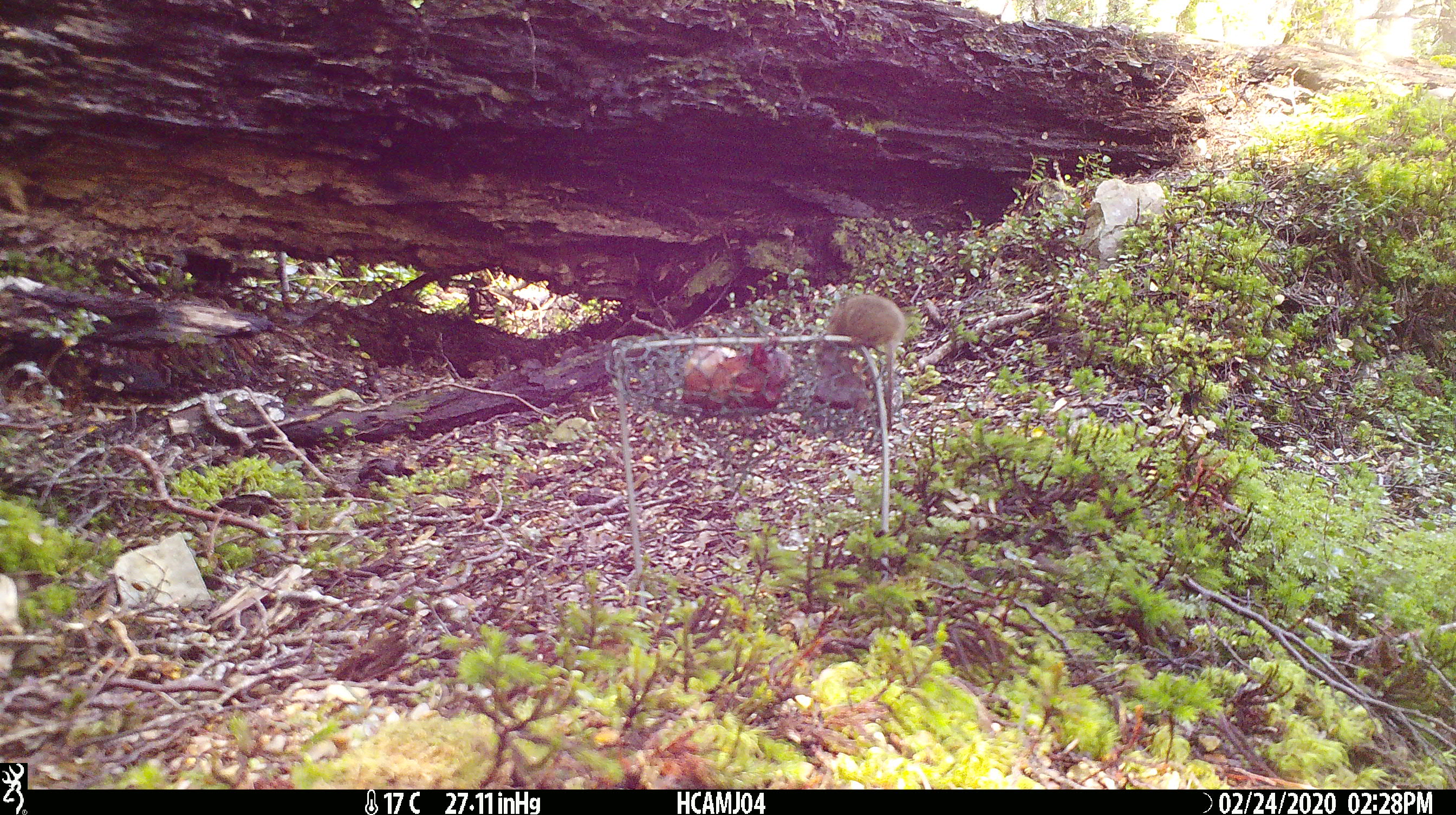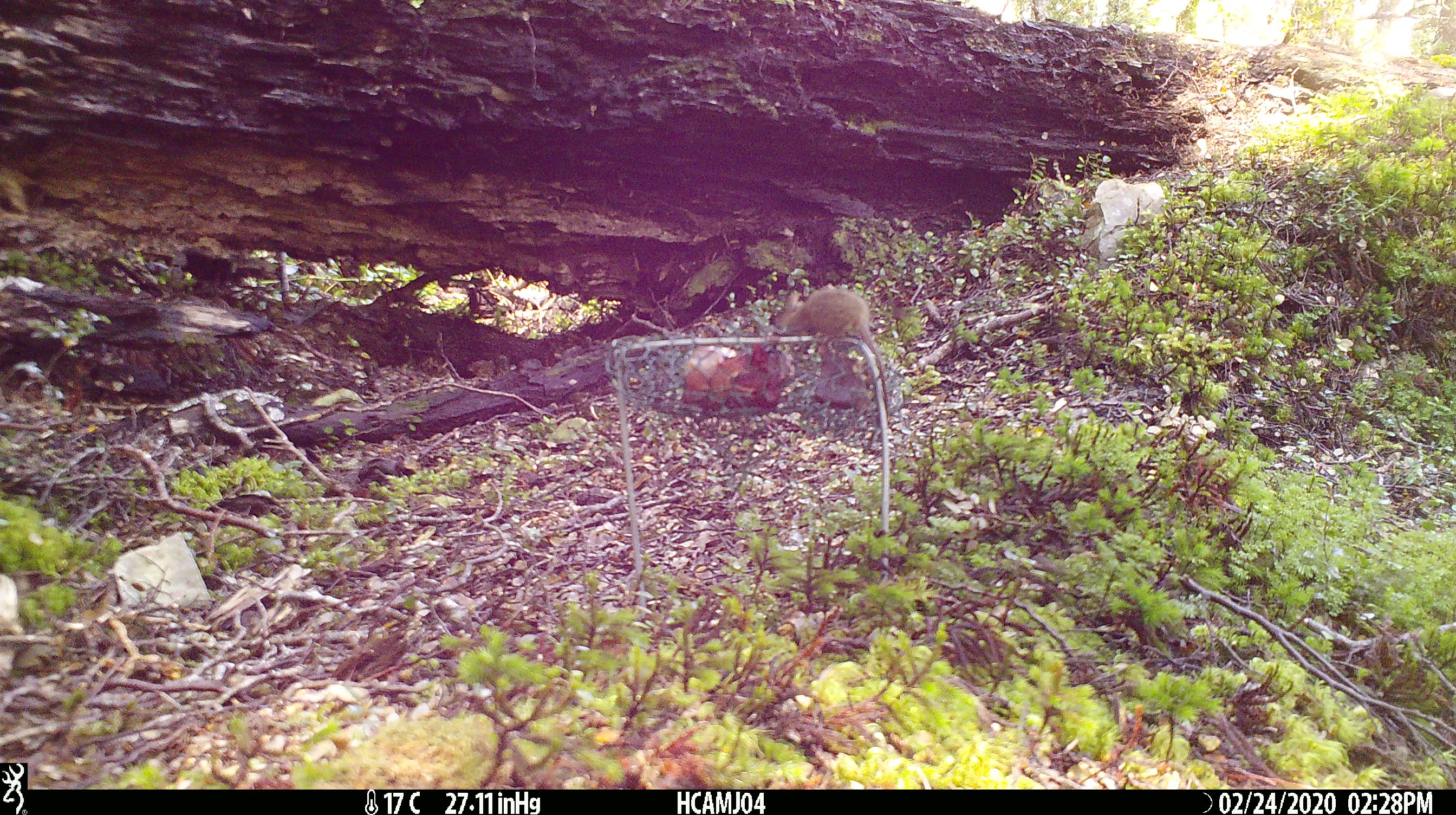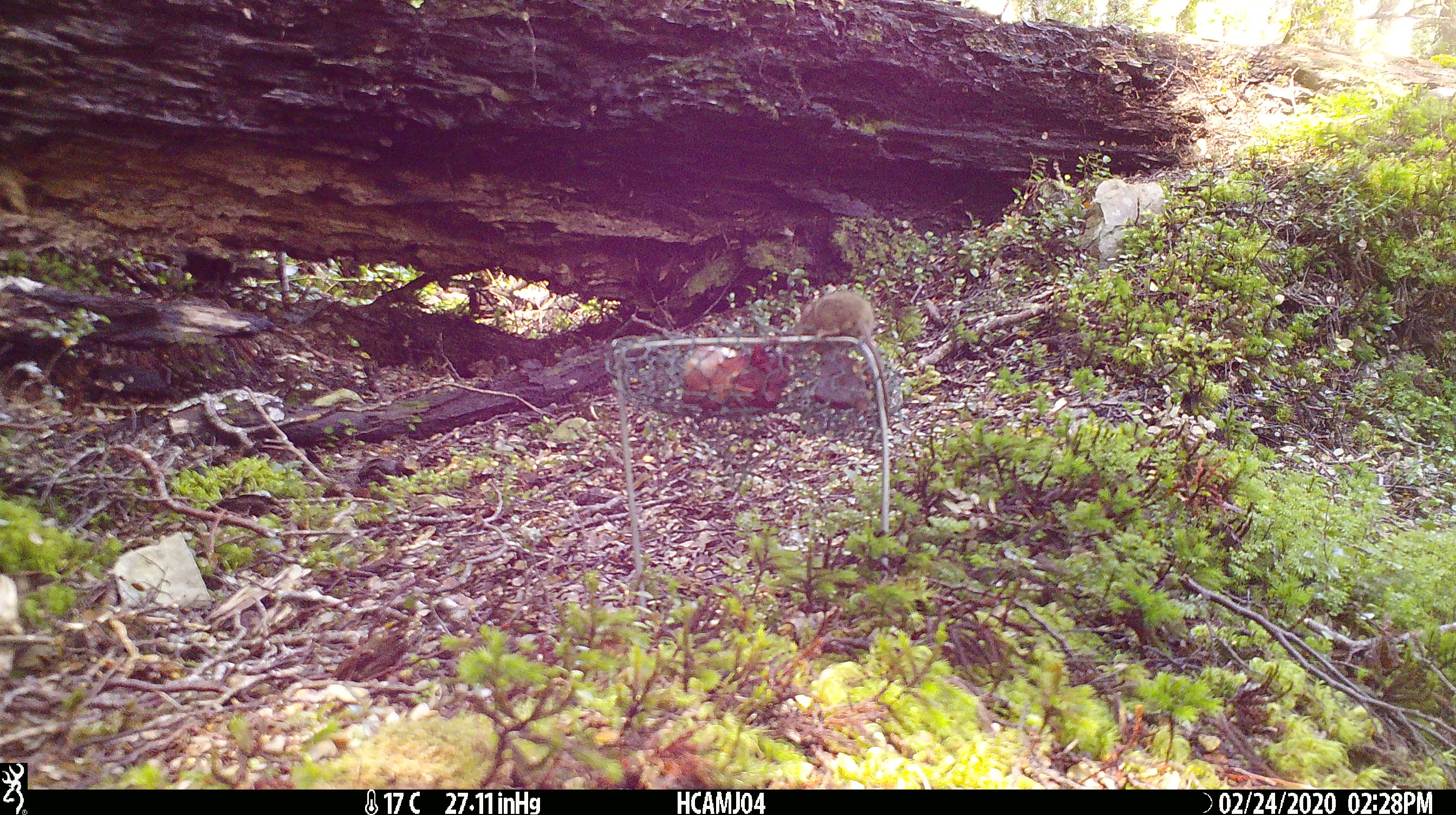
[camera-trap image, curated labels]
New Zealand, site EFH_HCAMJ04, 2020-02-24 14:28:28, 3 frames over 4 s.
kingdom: Animalia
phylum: Chordata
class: Mammalia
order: Rodentia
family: Muridae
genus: Mus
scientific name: Mus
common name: mouse